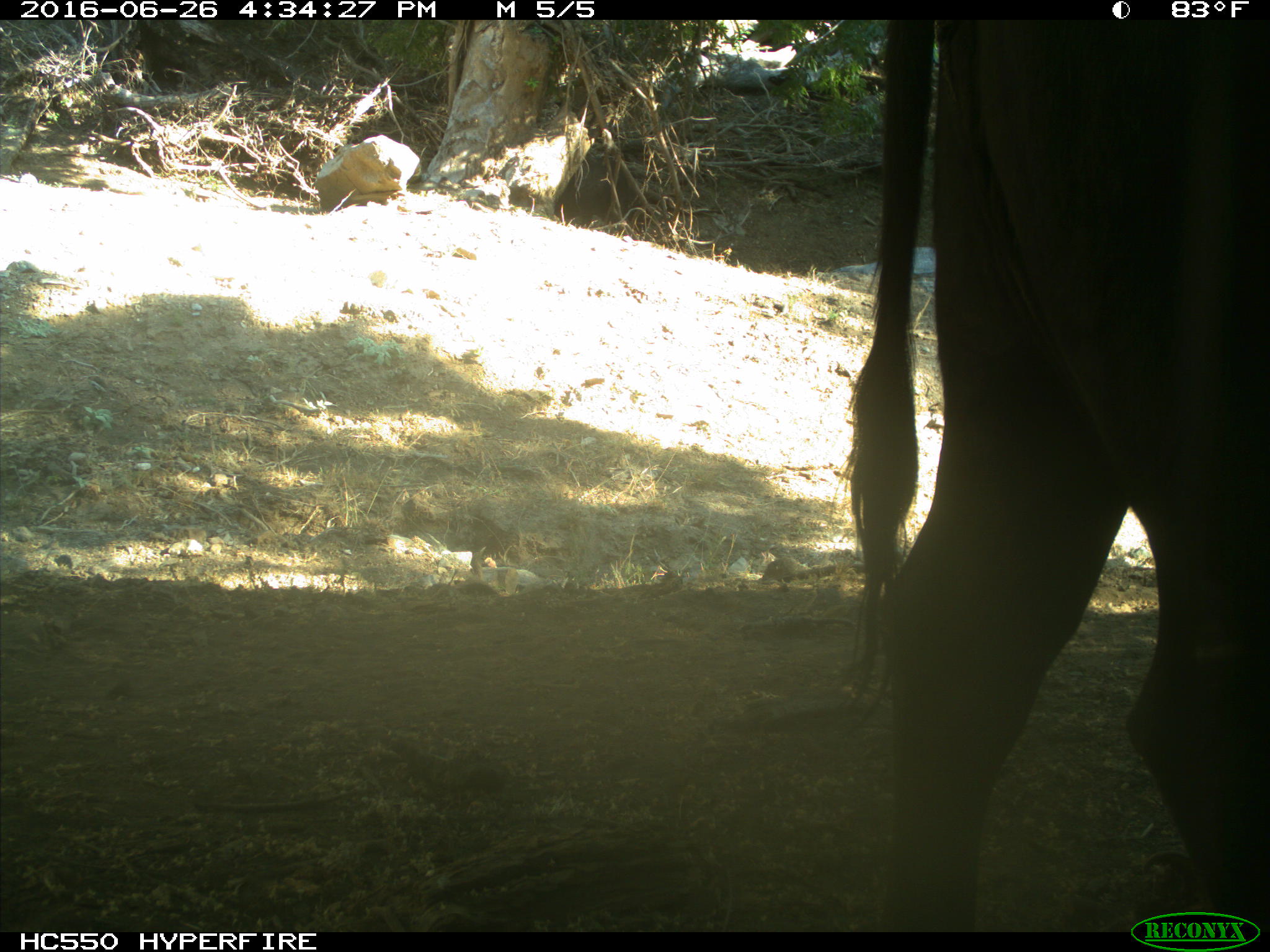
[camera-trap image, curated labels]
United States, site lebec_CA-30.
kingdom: Animalia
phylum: Chordata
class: Mammalia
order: Artiodactyla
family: Bovidae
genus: Bos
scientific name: Bos taurus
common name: domestic cow